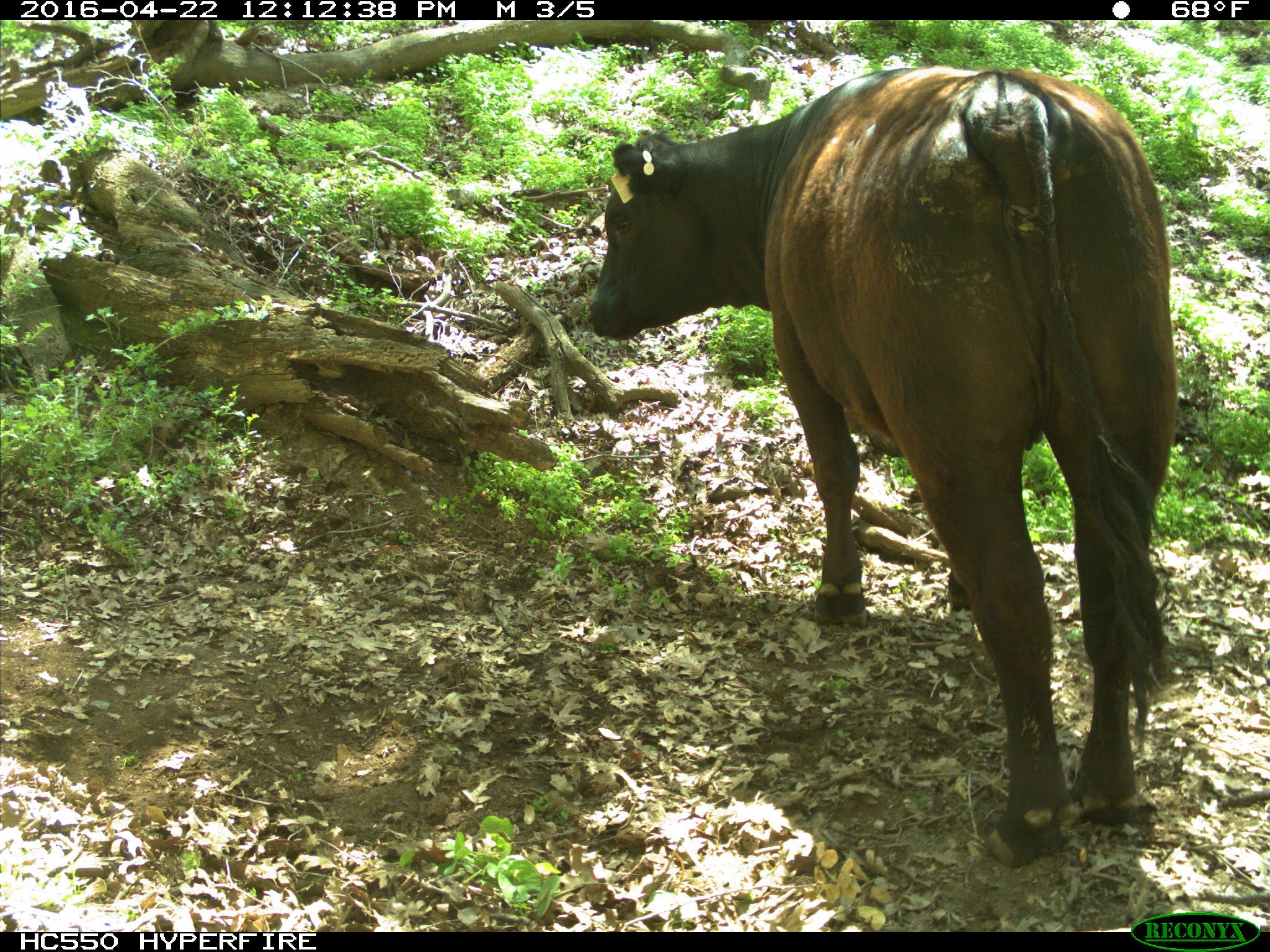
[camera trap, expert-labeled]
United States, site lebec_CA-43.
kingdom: Animalia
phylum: Chordata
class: Mammalia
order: Artiodactyla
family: Bovidae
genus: Bos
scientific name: Bos taurus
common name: domestic cow